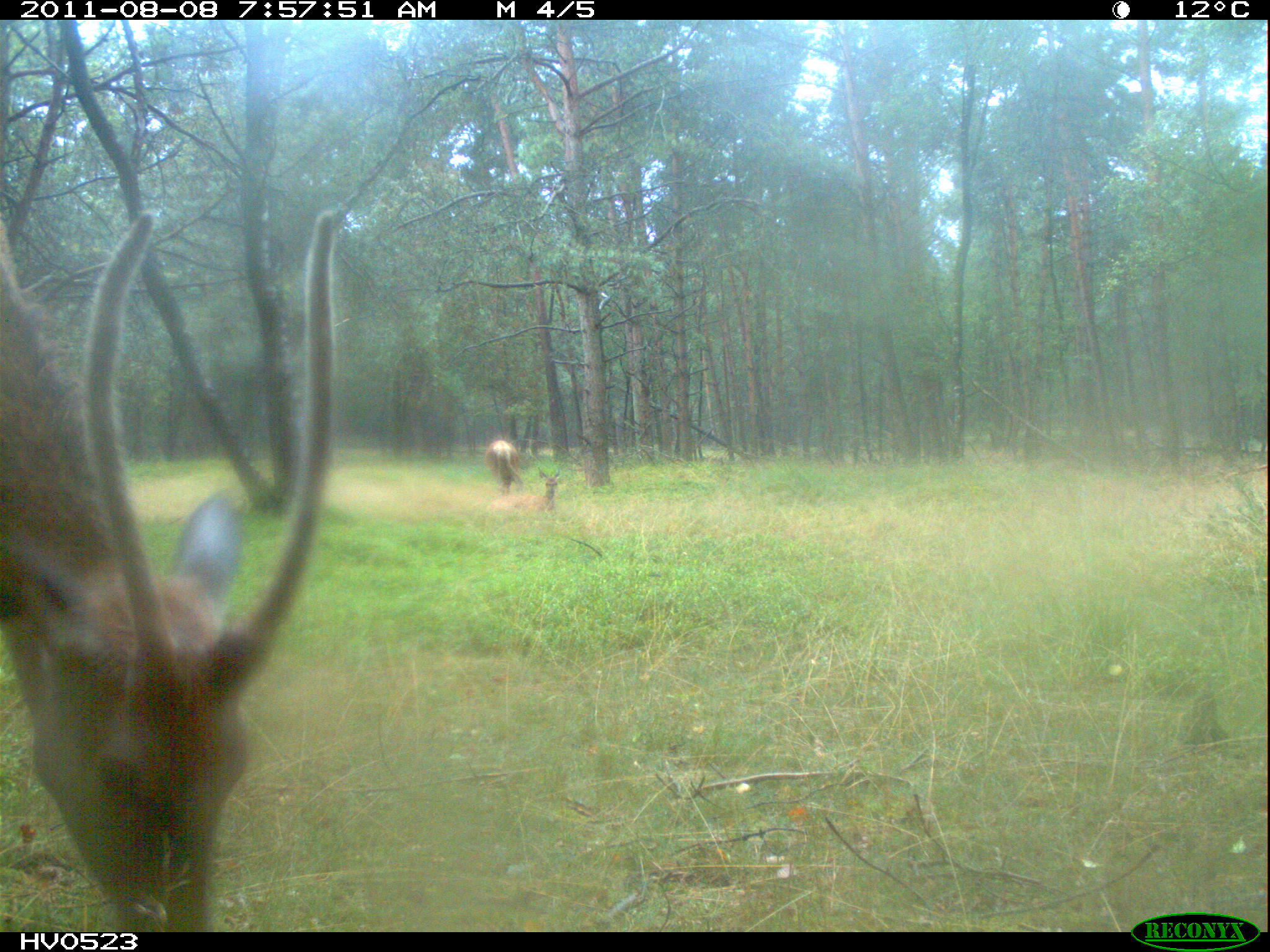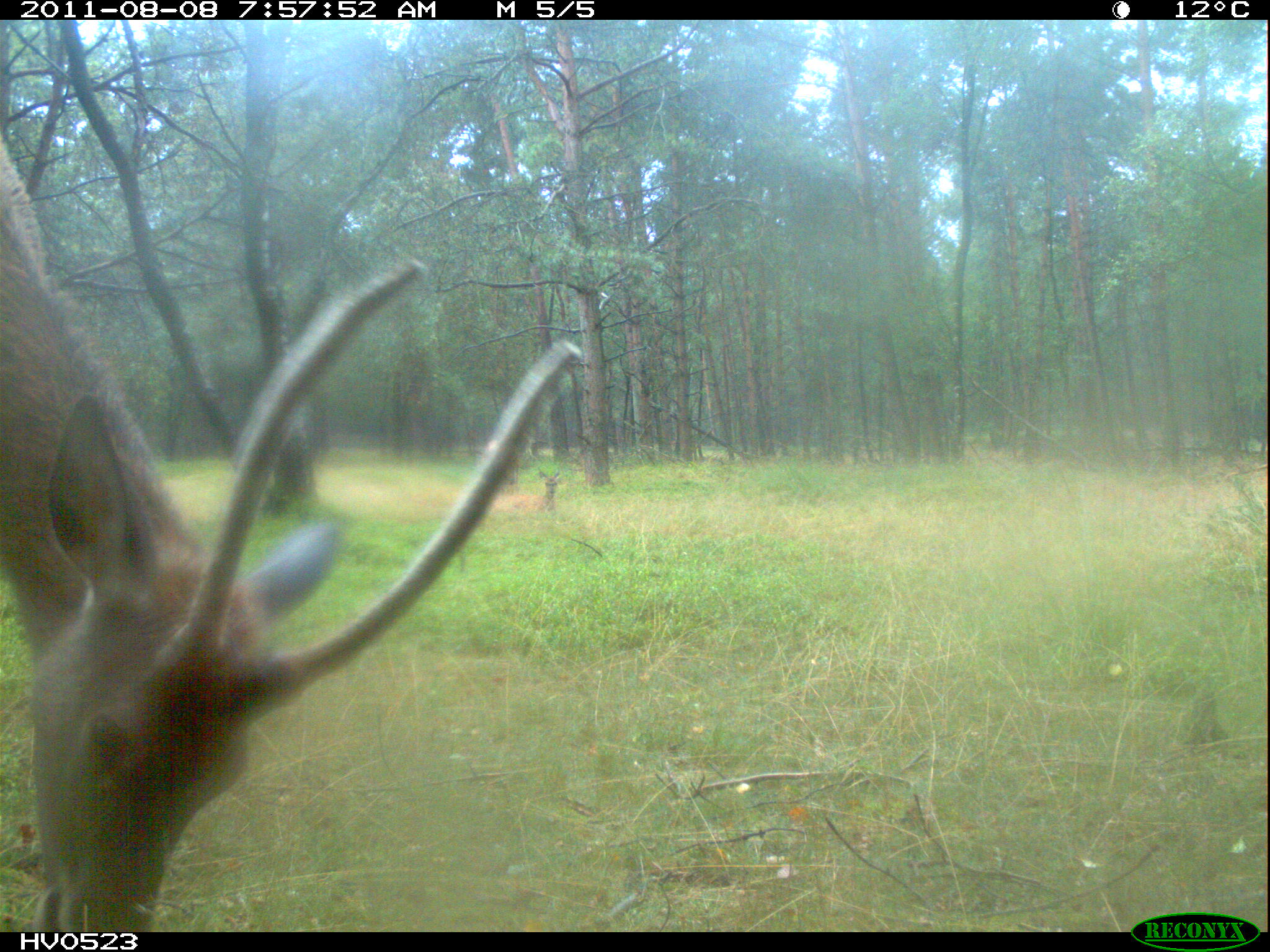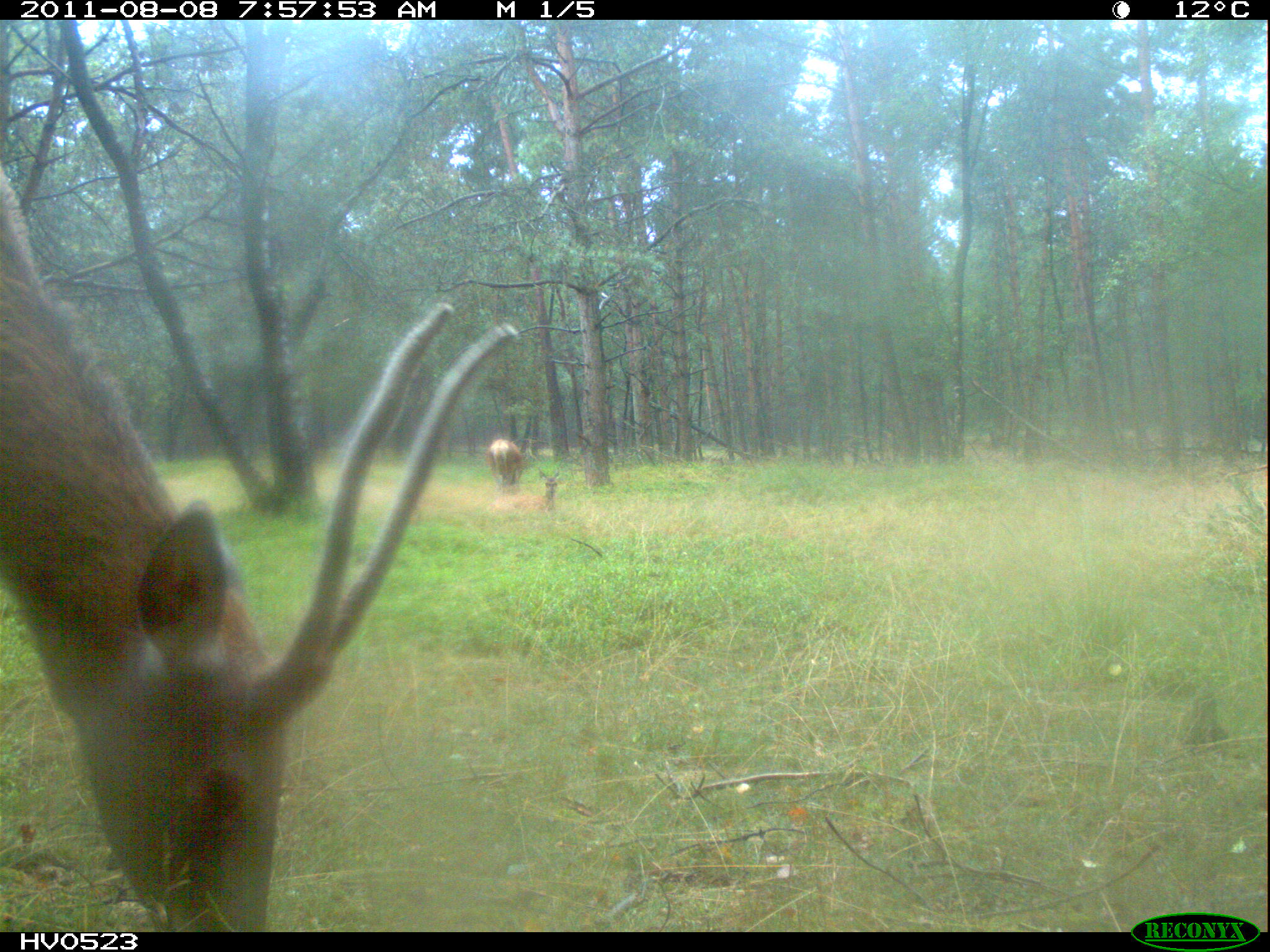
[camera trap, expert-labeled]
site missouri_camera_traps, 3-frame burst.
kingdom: Animalia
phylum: Chordata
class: Mammalia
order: Artiodactyla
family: Cervidae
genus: Cervus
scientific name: Cervus elaphus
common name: red deer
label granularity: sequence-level